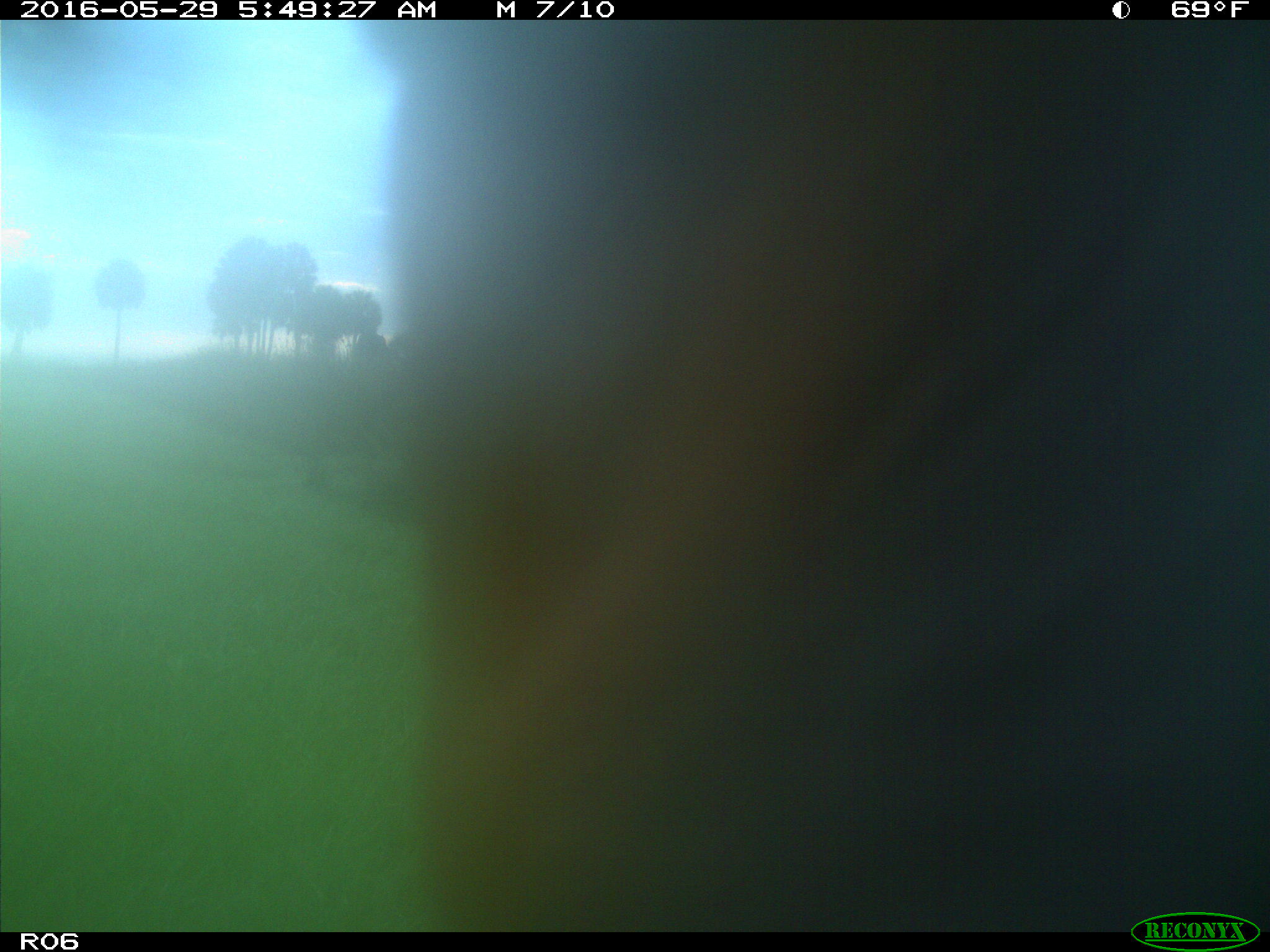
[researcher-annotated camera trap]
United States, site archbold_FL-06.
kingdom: Animalia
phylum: Chordata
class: Mammalia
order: Artiodactyla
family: Bovidae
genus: Bos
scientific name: Bos taurus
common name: domestic cow